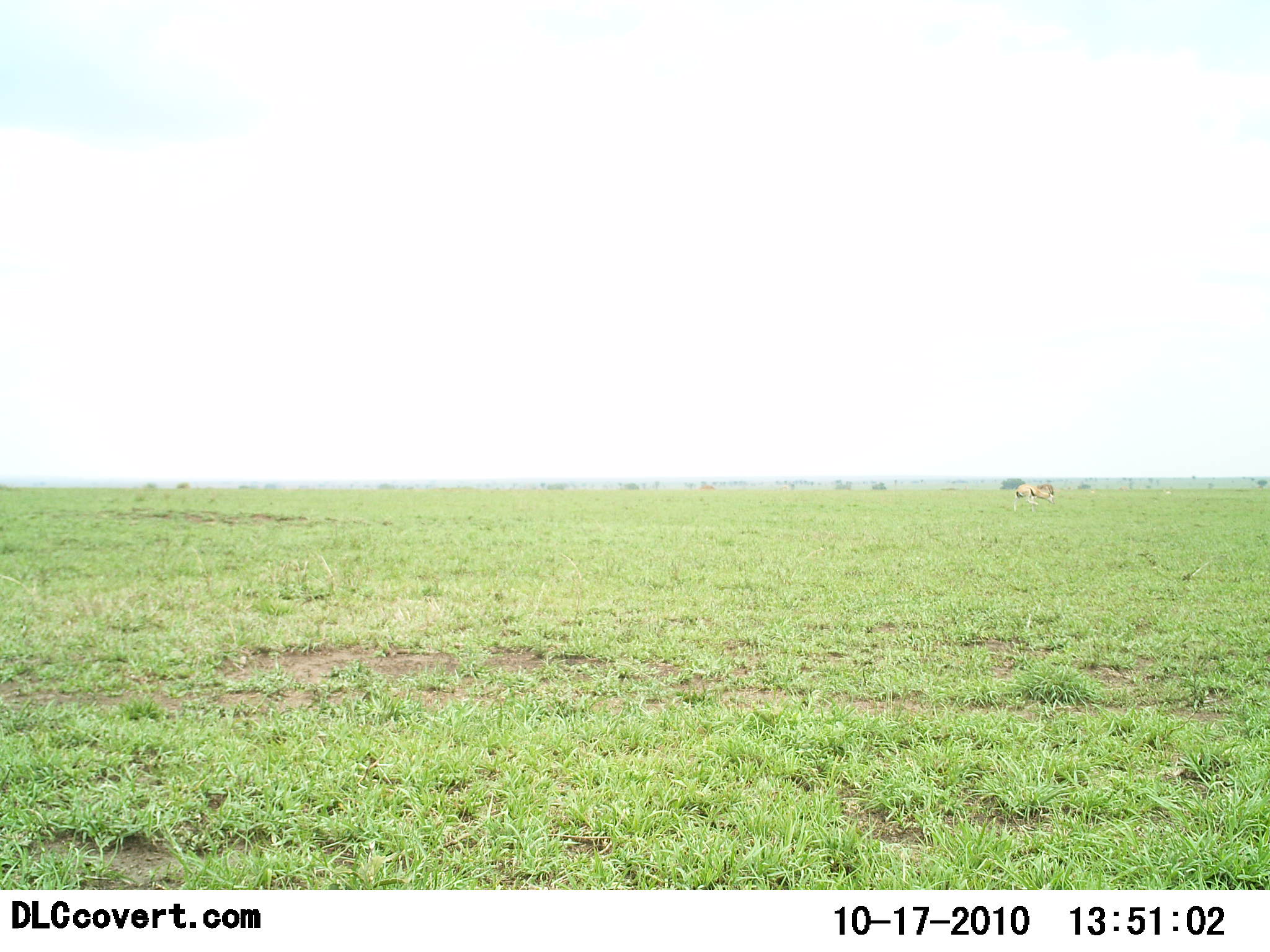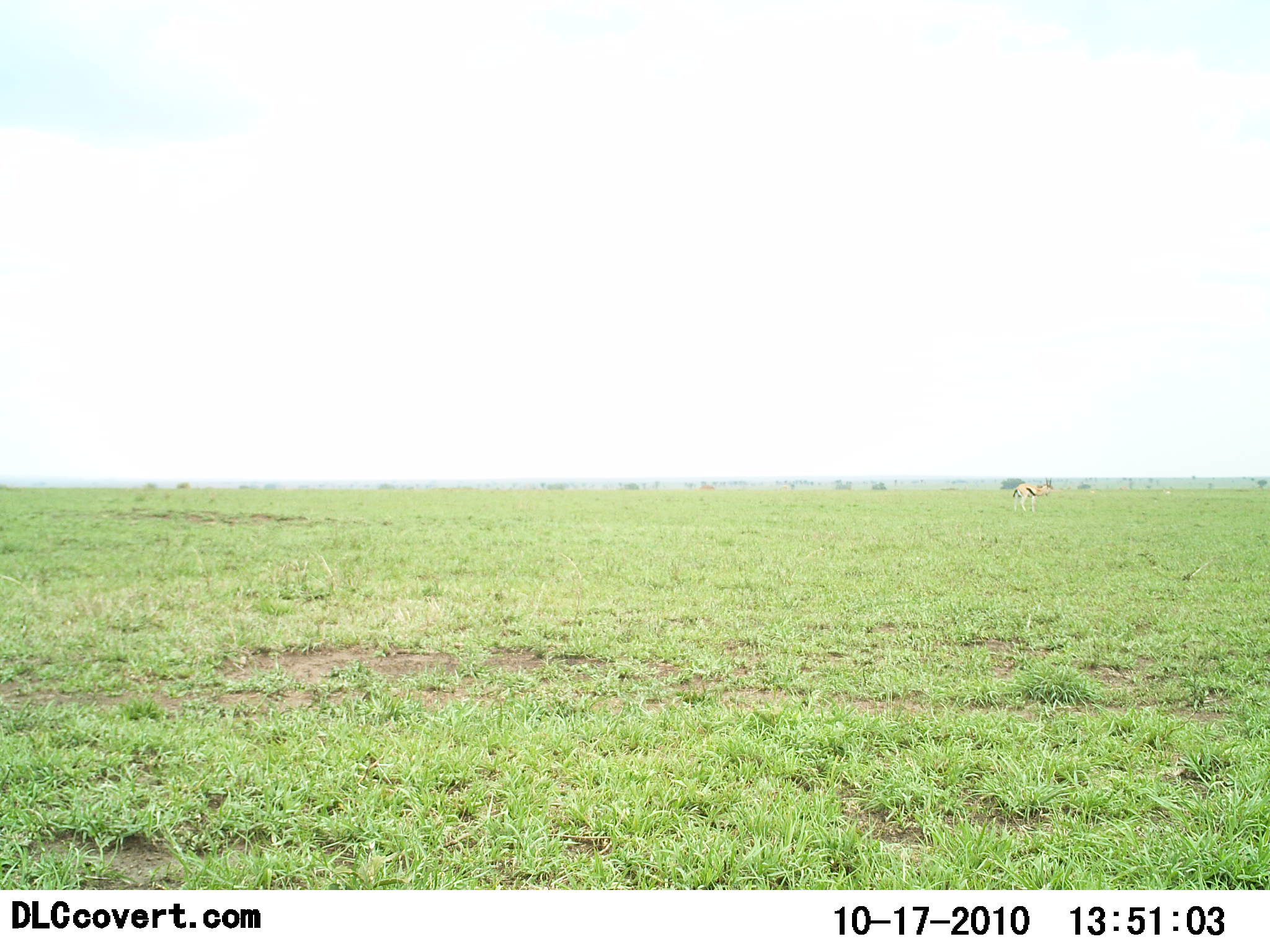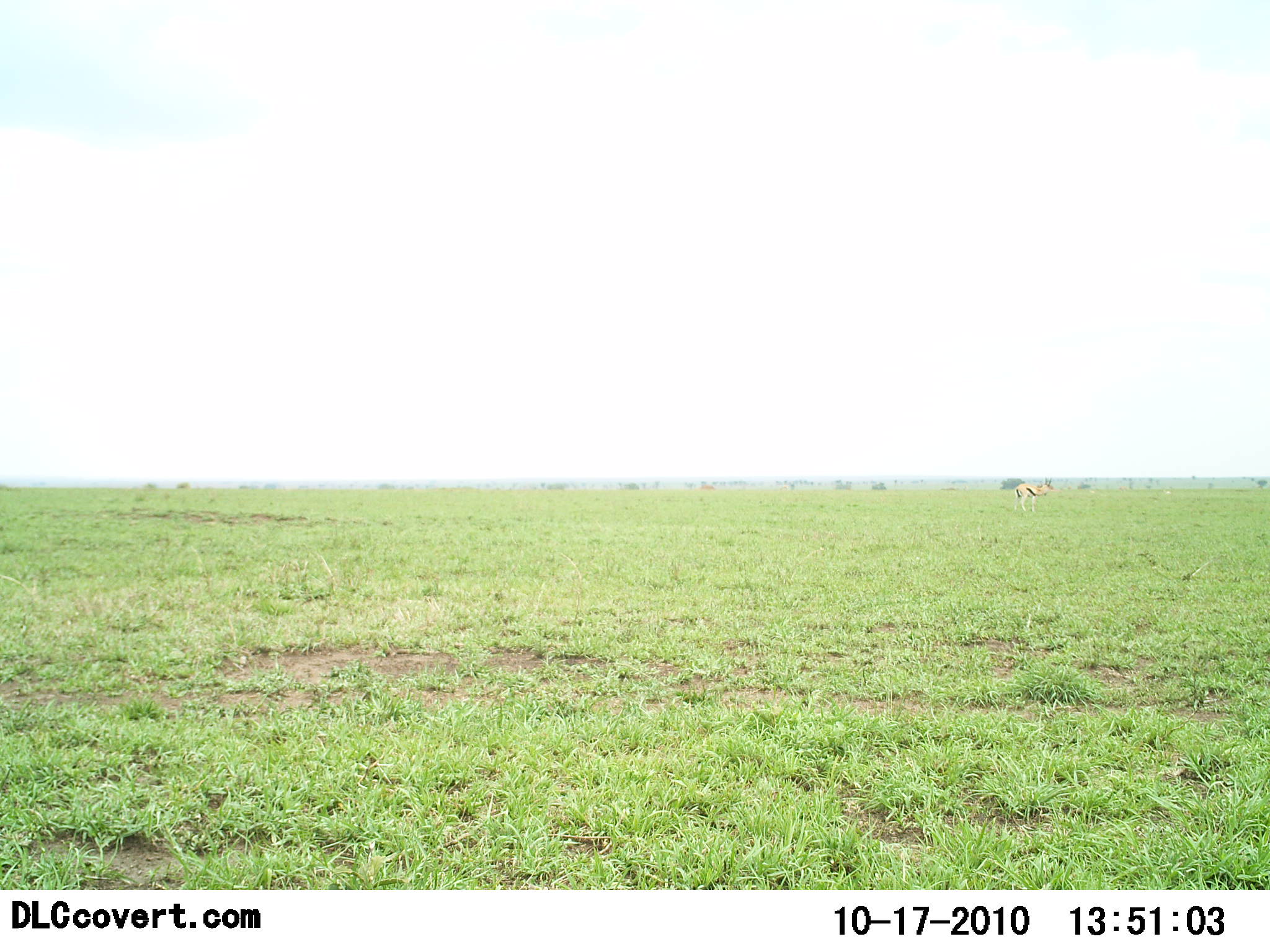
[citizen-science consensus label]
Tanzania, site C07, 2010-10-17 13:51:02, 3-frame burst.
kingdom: Animalia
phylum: Chordata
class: Mammalia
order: Artiodactyla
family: Bovidae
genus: Eudorcas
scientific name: Eudorcas thomsonii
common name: thomson's gazelle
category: gazellethomsons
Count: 1.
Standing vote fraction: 100%.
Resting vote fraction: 0%.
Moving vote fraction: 0%.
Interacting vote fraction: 0%.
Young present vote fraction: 0%.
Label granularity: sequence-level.